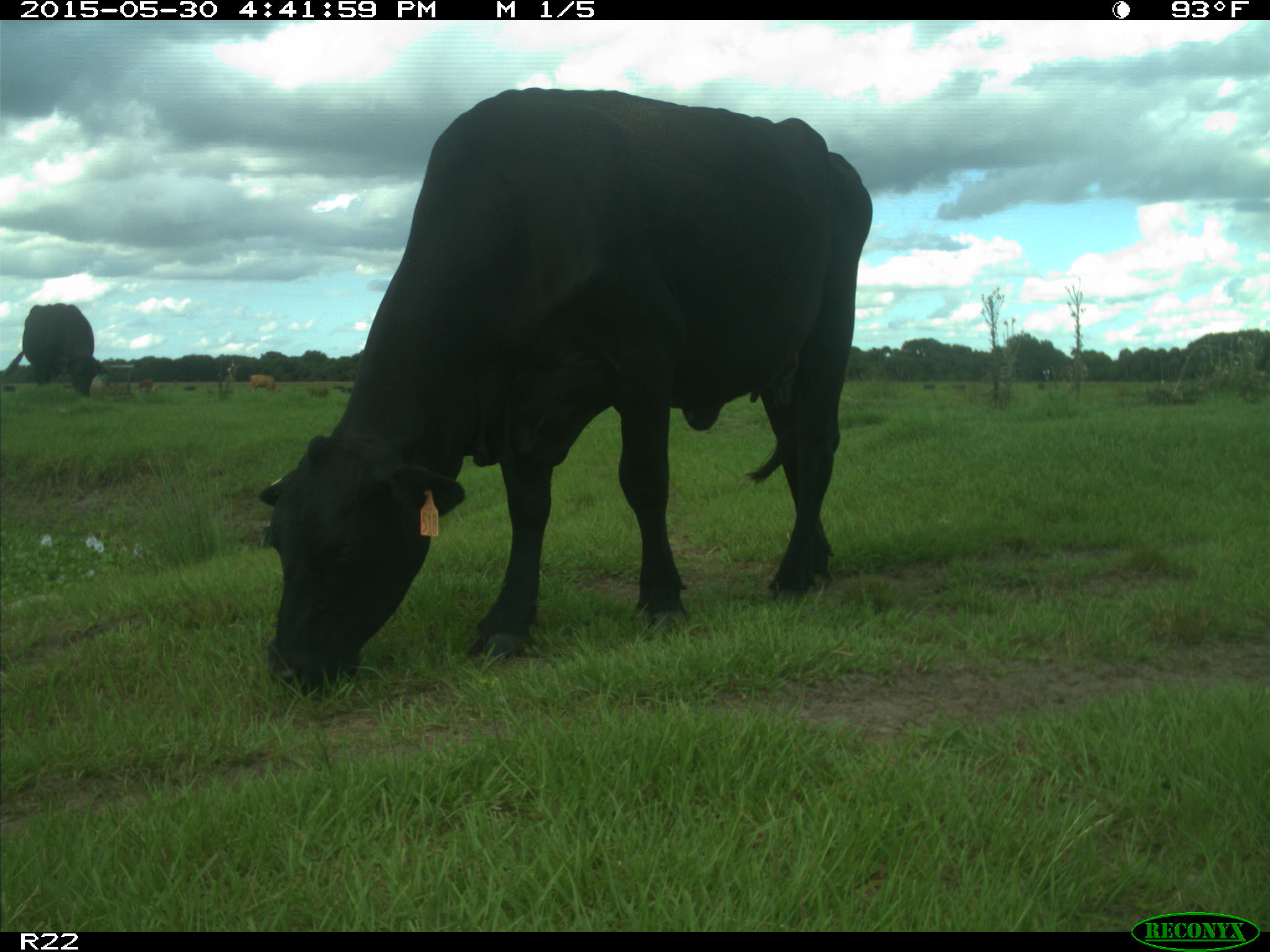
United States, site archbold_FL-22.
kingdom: Animalia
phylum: Chordata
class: Mammalia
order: Artiodactyla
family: Bovidae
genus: Bos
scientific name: Bos taurus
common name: domestic cow